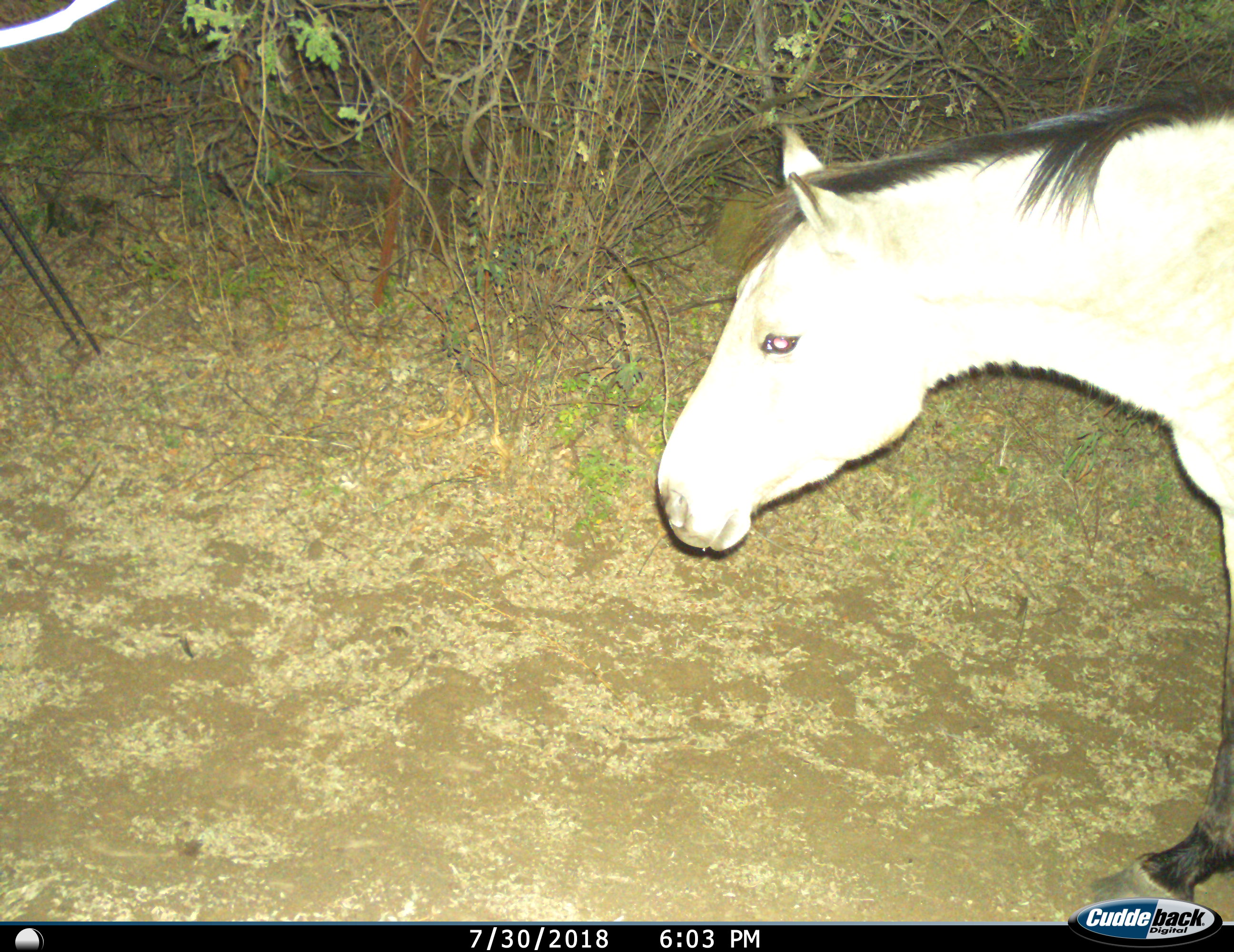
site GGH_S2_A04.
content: unidentified animal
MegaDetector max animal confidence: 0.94